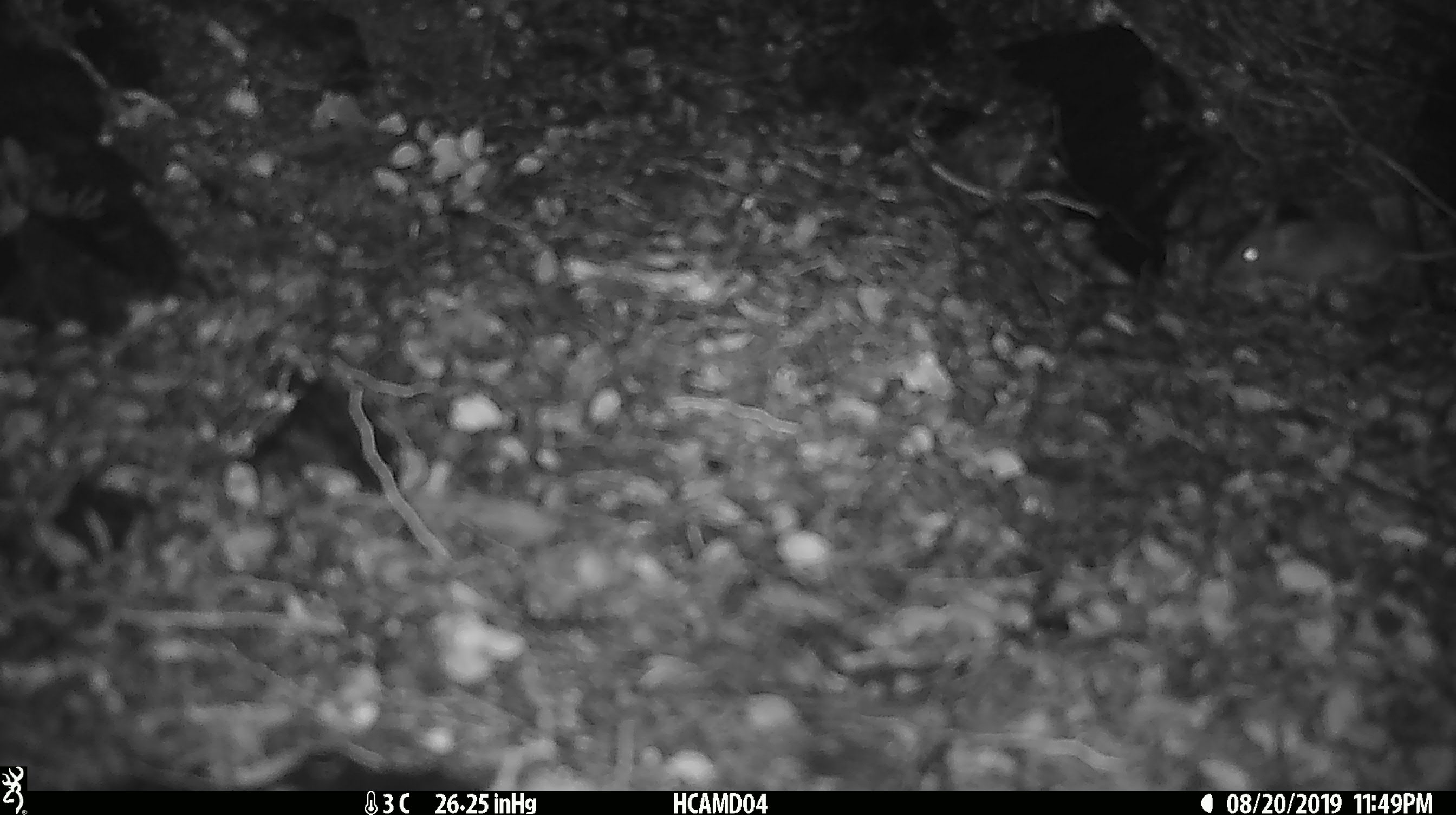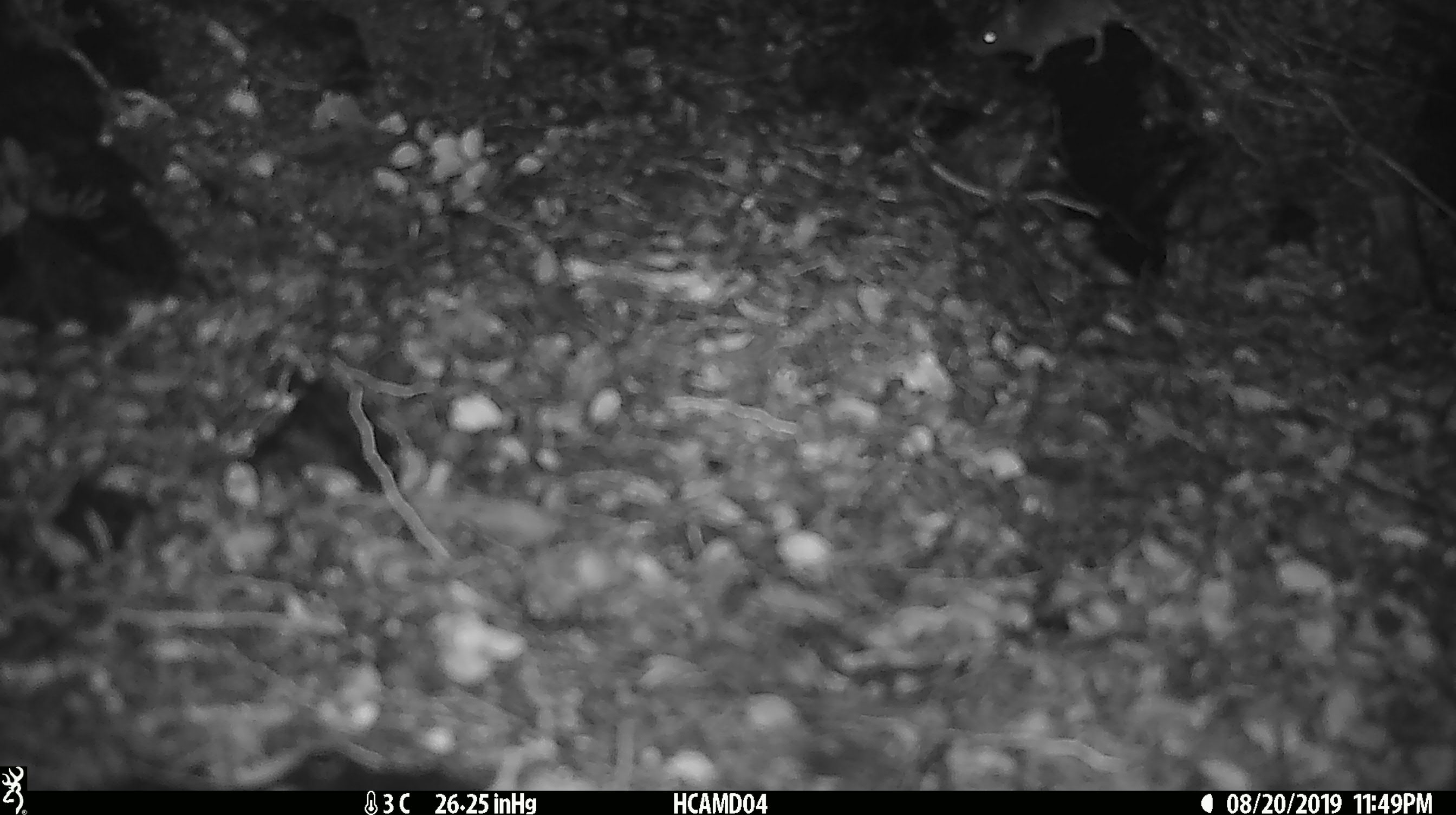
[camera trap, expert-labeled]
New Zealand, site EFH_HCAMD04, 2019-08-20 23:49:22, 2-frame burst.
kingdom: Animalia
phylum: Chordata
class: Mammalia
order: Rodentia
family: Muridae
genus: Mus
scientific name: Mus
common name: mouse